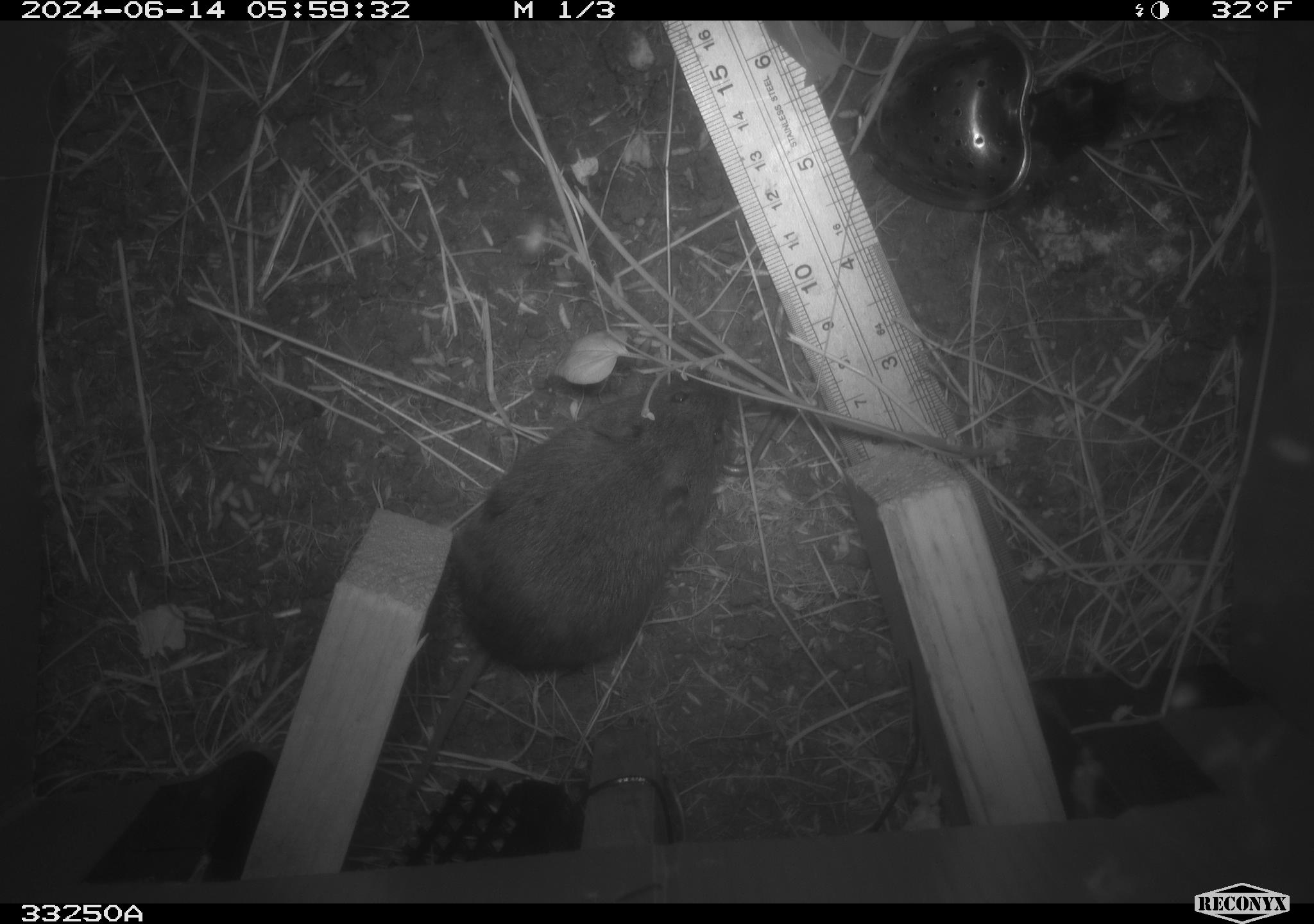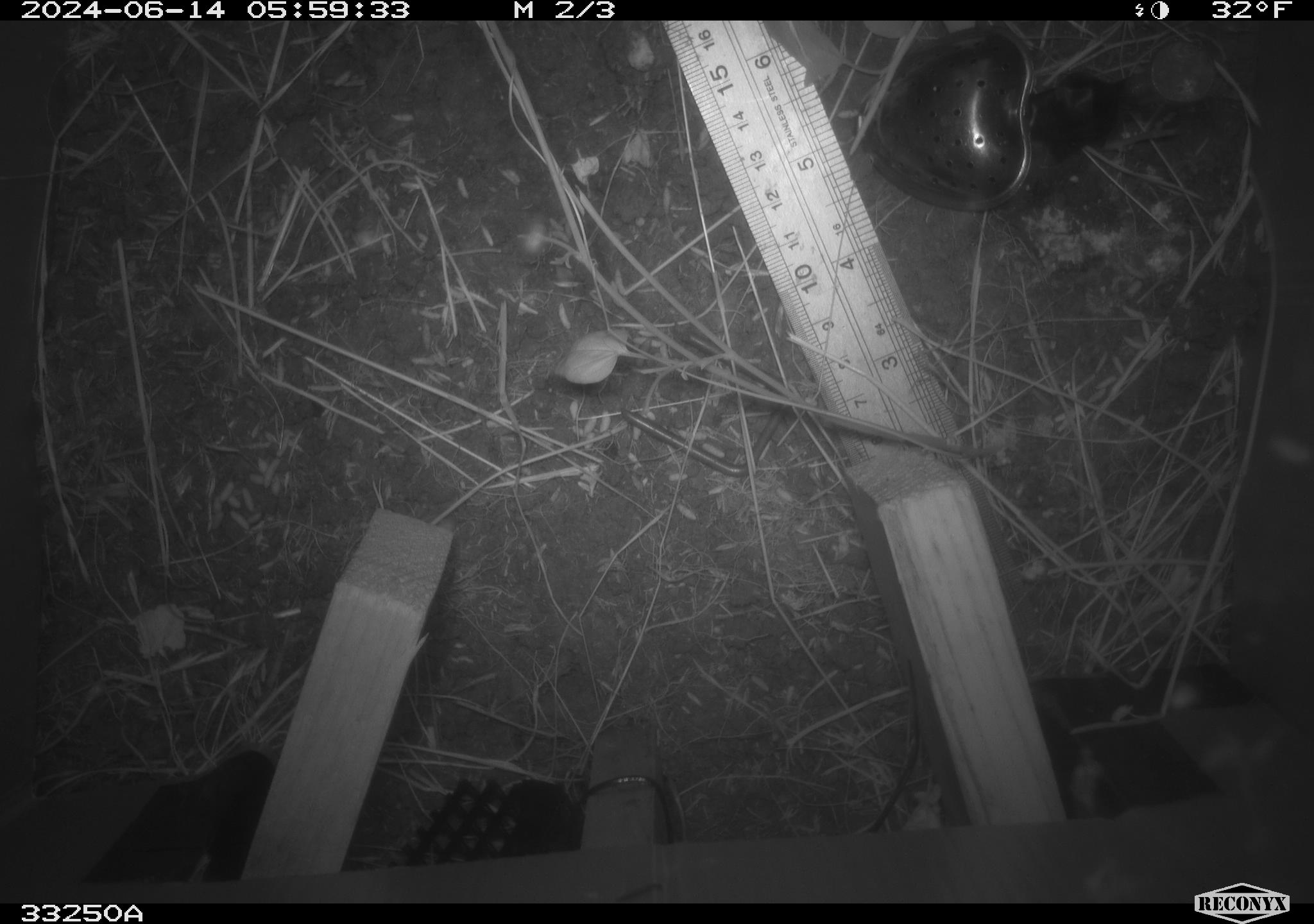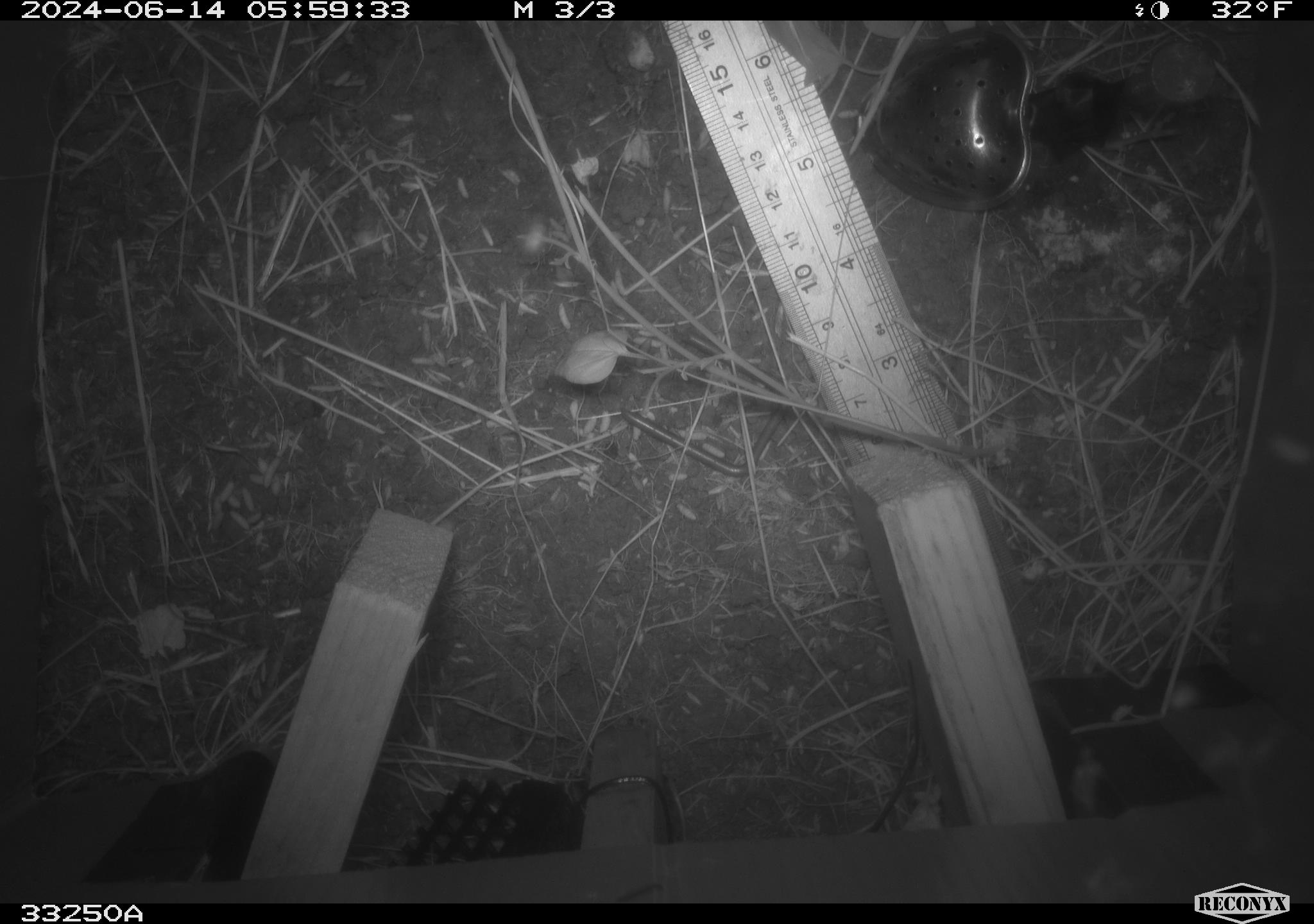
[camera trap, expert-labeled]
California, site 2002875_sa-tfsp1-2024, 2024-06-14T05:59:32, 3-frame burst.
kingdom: Animalia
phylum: Chordata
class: Mammalia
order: Rodentia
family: Cricetidae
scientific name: Arvicolinae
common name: voles, lemmings, and muskrats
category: arvicolinae subfamily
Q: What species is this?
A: Arvicolinae subfamily (voles, lemmings, and muskrats) (Arvicolinae).